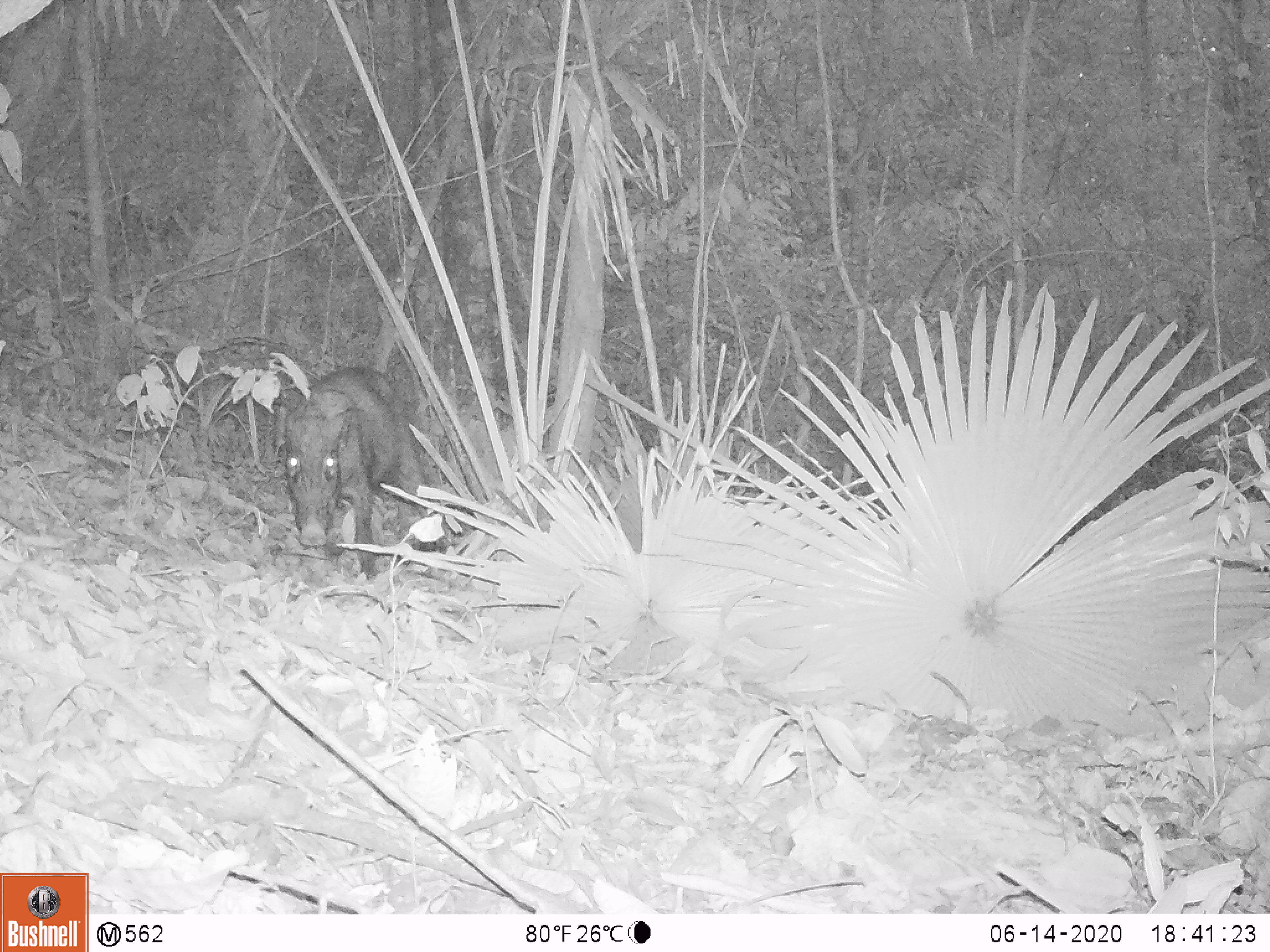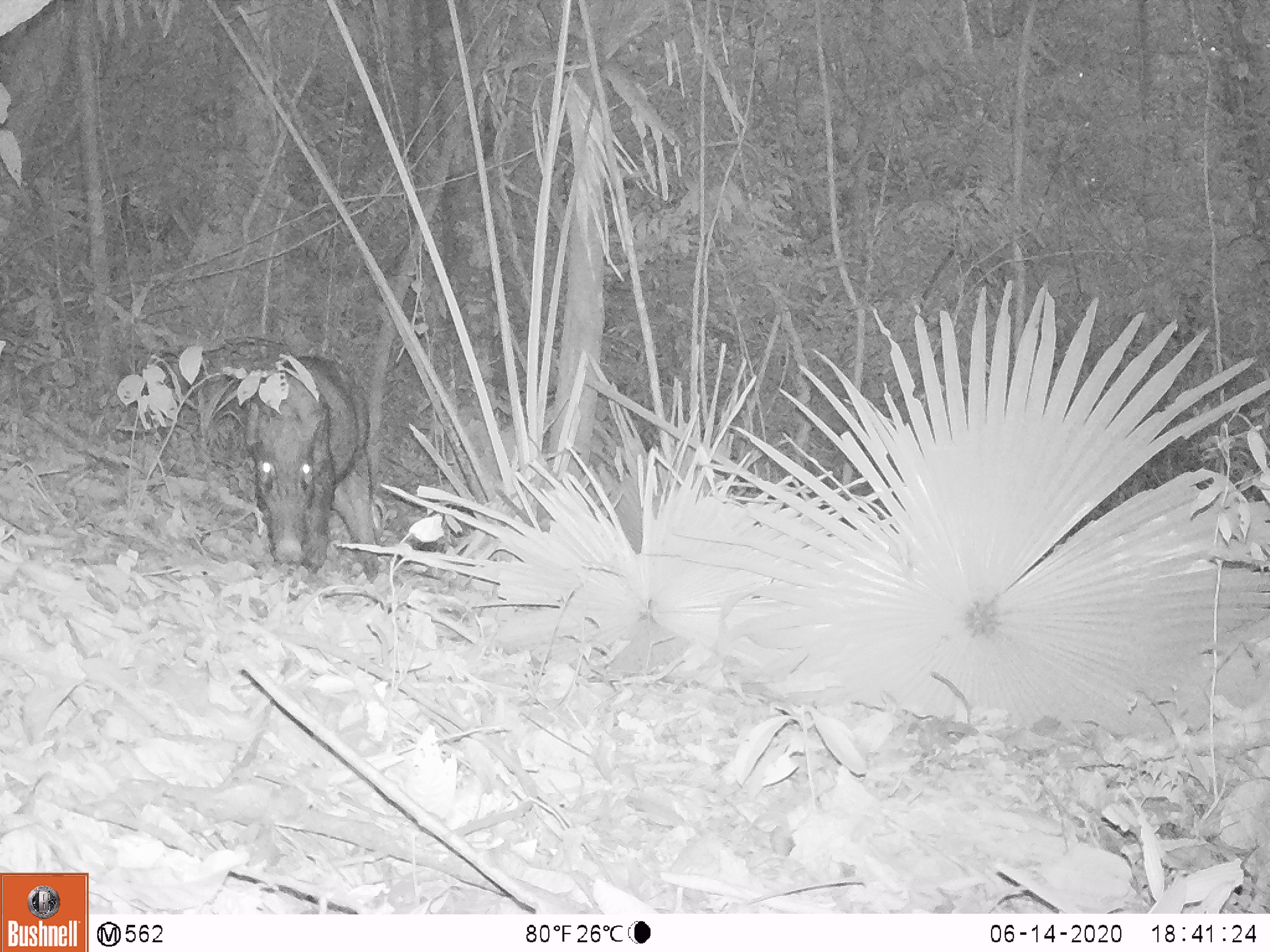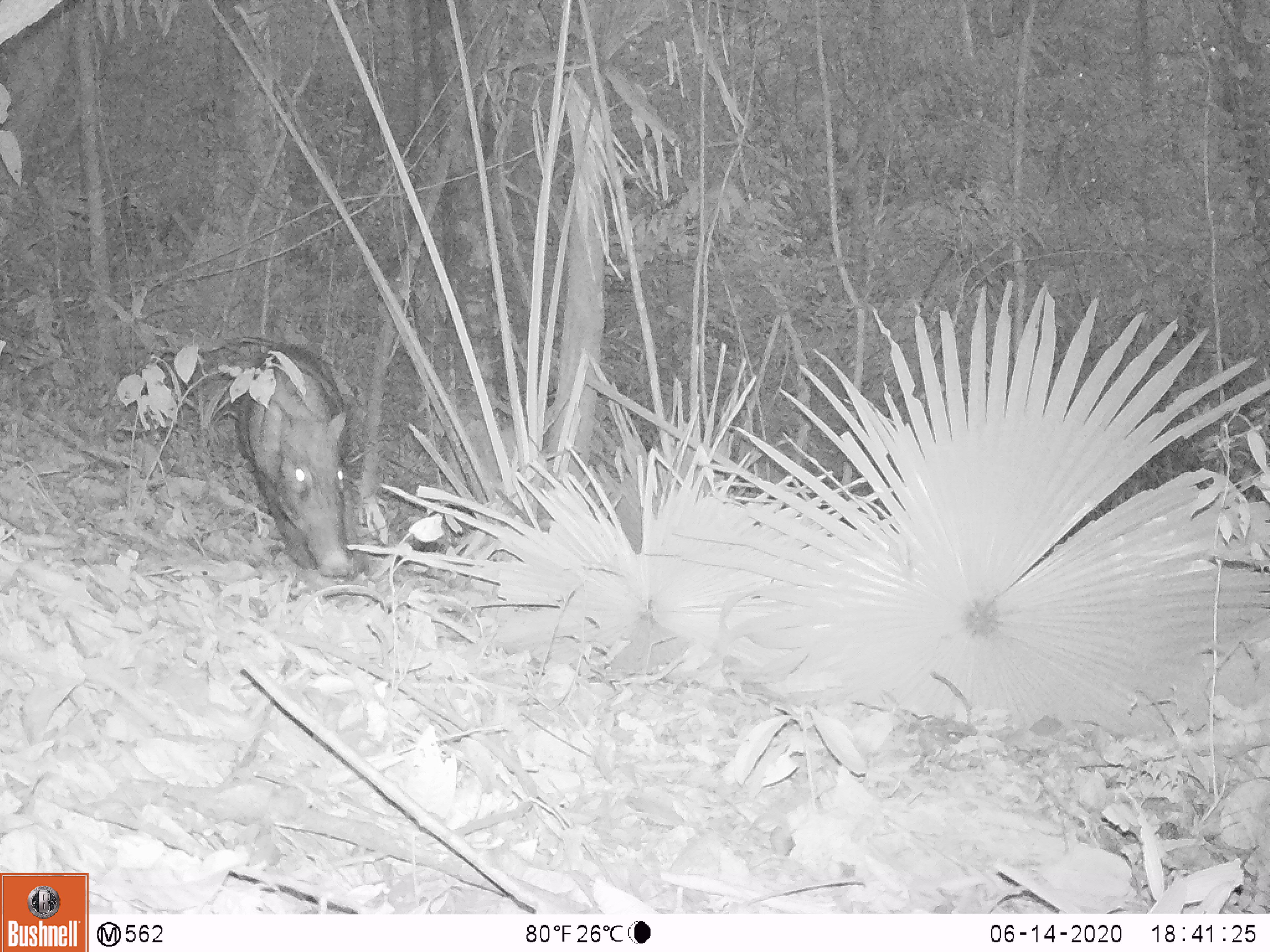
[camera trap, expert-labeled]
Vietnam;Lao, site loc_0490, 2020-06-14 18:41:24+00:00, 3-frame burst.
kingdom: Animalia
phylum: Chordata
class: Mammalia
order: Artiodactyla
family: Suidae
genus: Sus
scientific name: Sus scrofa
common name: eurasian wild pig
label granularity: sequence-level